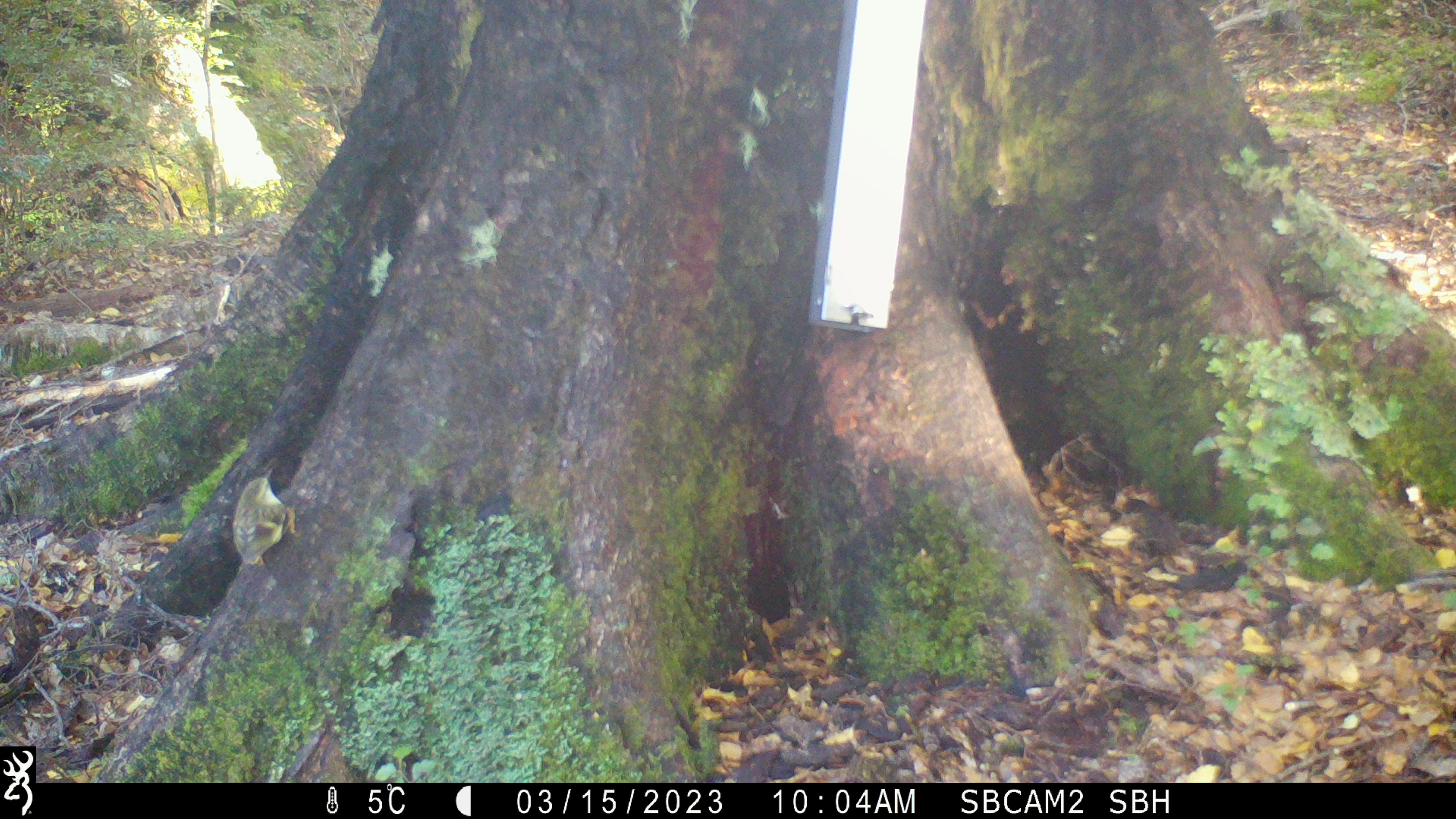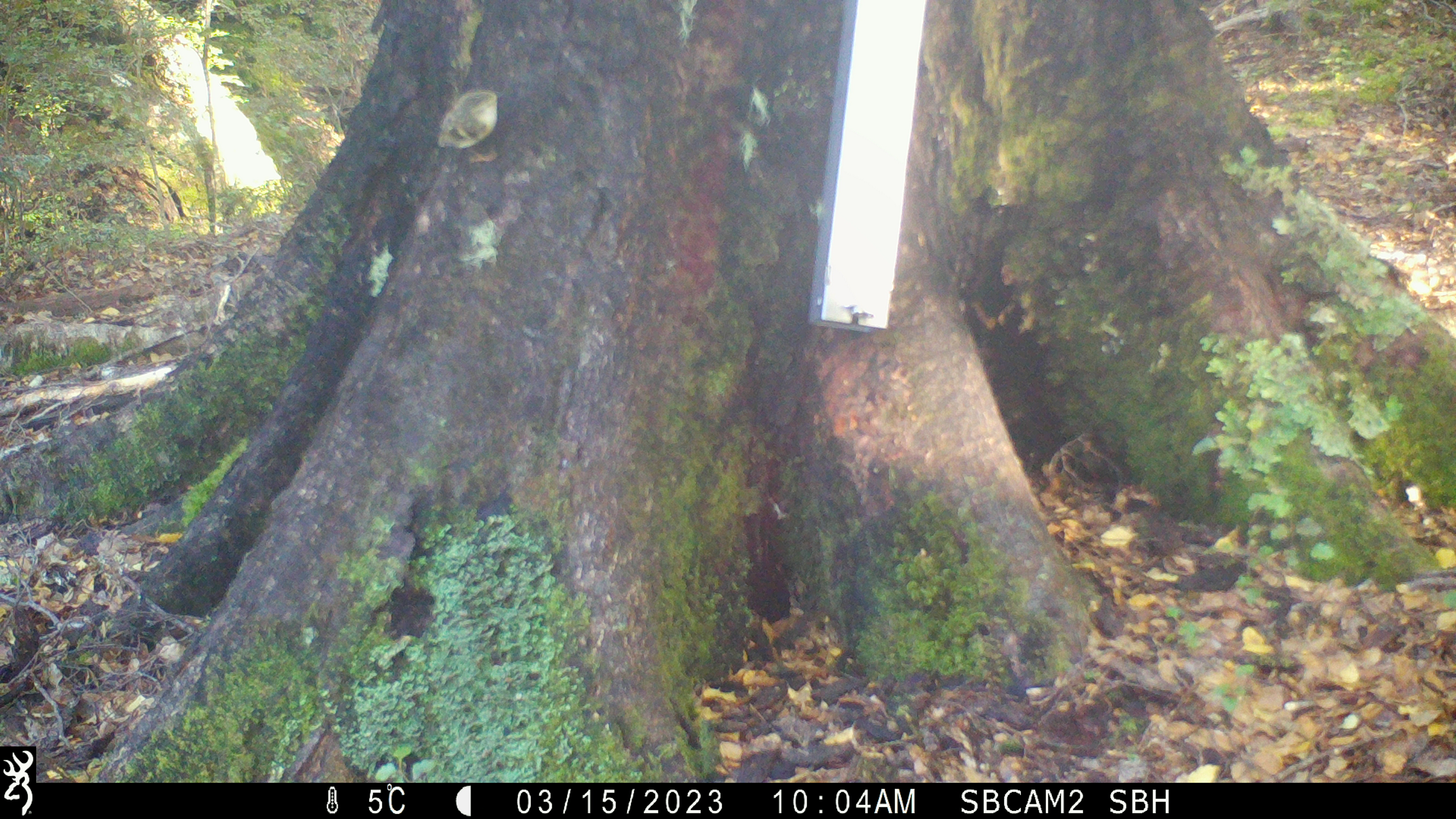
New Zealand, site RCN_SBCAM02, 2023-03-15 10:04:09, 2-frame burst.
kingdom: Animalia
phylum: Chordata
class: Aves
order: Passeriformes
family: Acanthisittidae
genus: Acanthisitta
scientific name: Acanthisitta chloris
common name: rifleman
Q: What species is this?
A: Rifleman (Acanthisitta chloris).